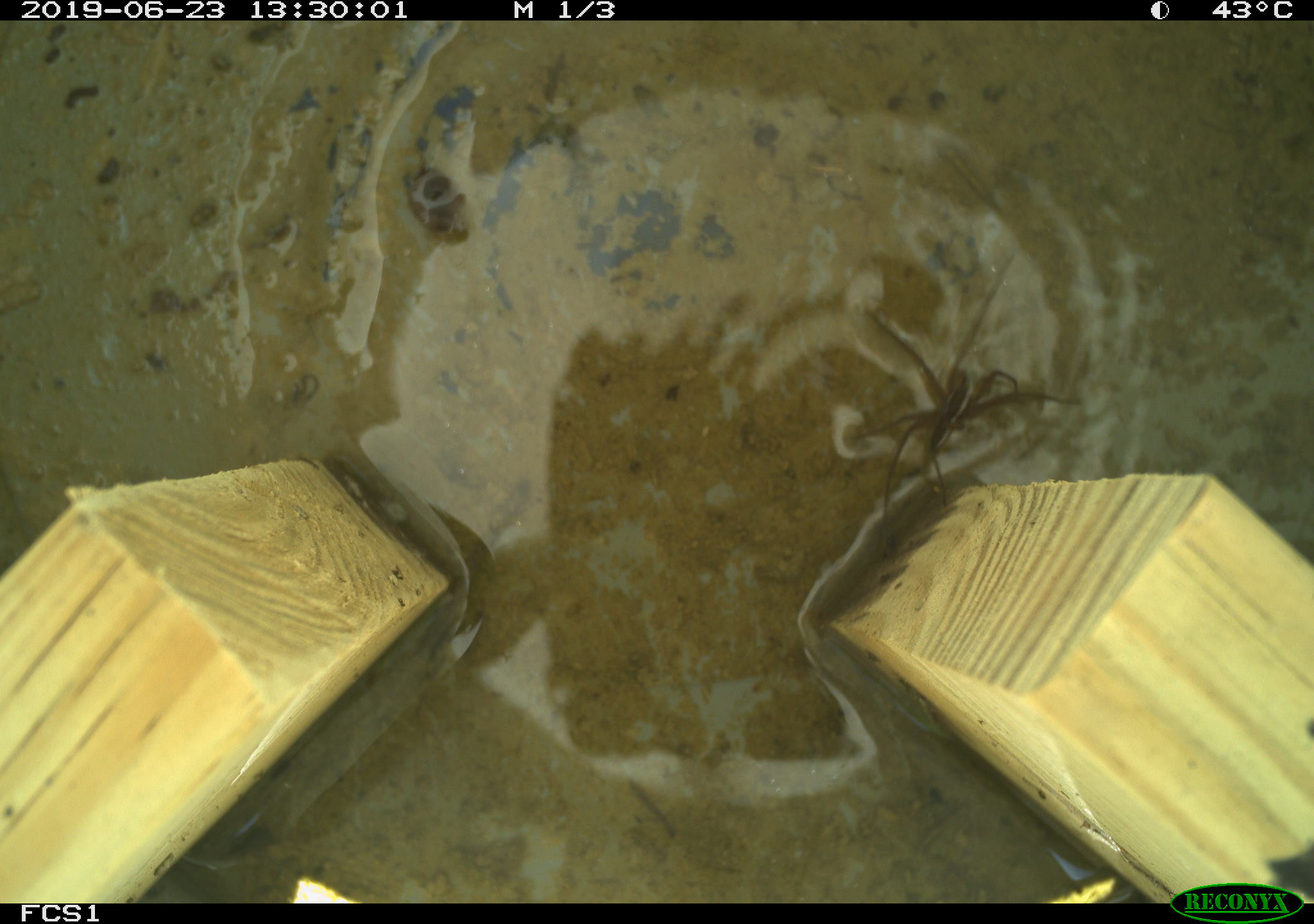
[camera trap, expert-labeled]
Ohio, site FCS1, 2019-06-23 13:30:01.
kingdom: Animalia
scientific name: Animalia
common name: animal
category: invertebrate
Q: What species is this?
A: Invertebrate (animal) (Animalia).